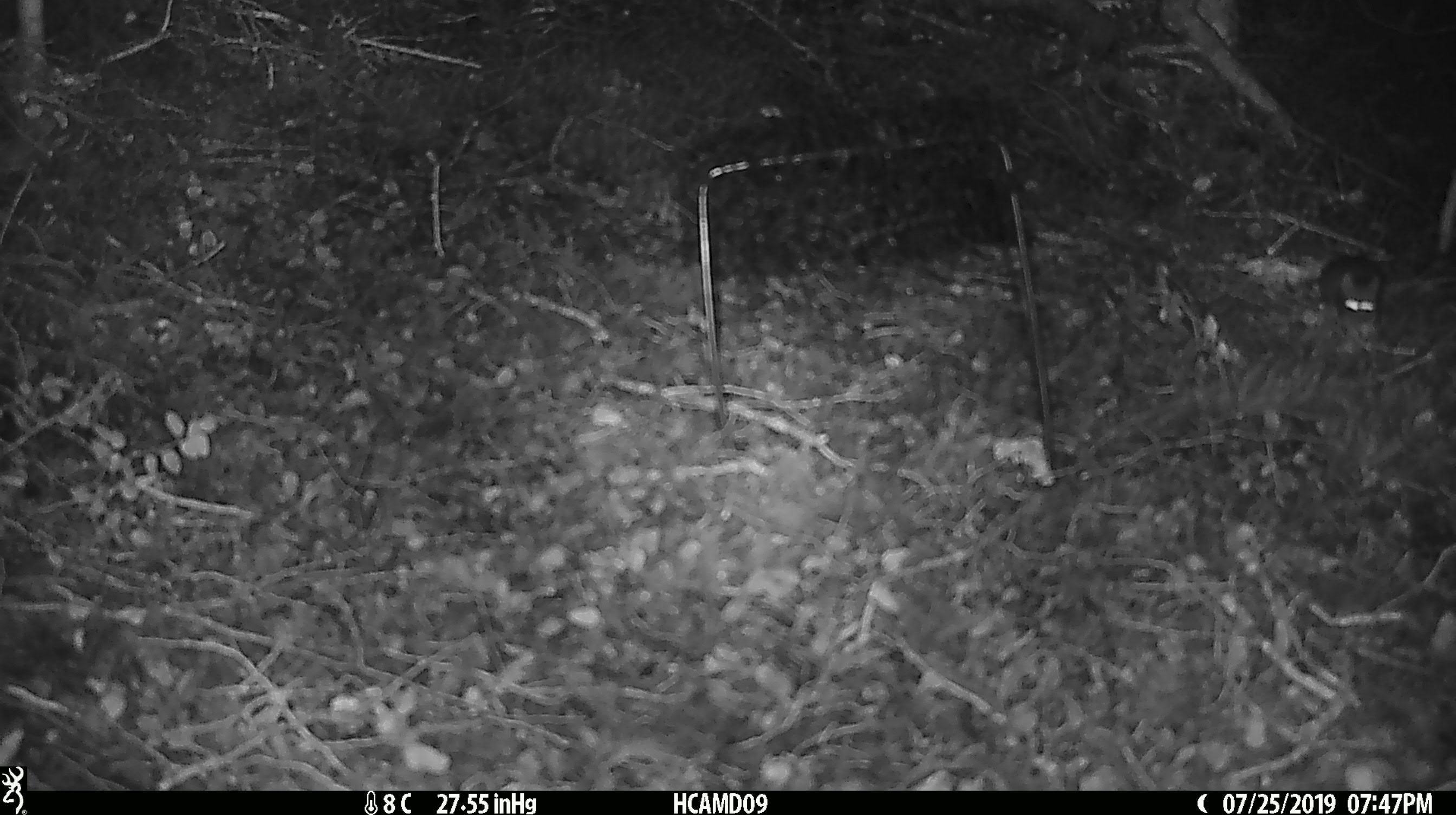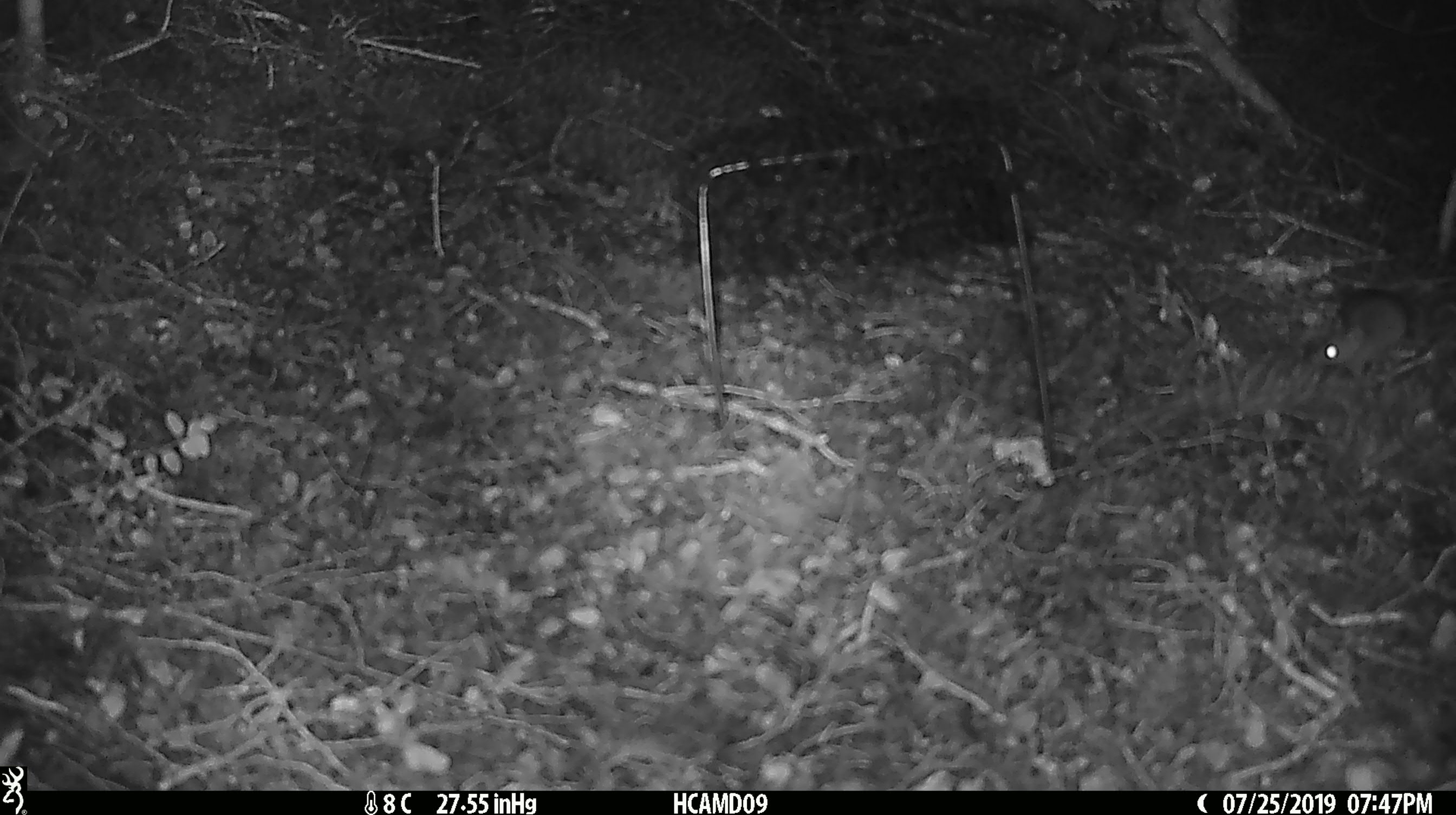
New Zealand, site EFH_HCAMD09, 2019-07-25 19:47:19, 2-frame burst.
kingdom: Animalia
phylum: Chordata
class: Mammalia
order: Rodentia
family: Muridae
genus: Mus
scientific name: Mus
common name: mouse